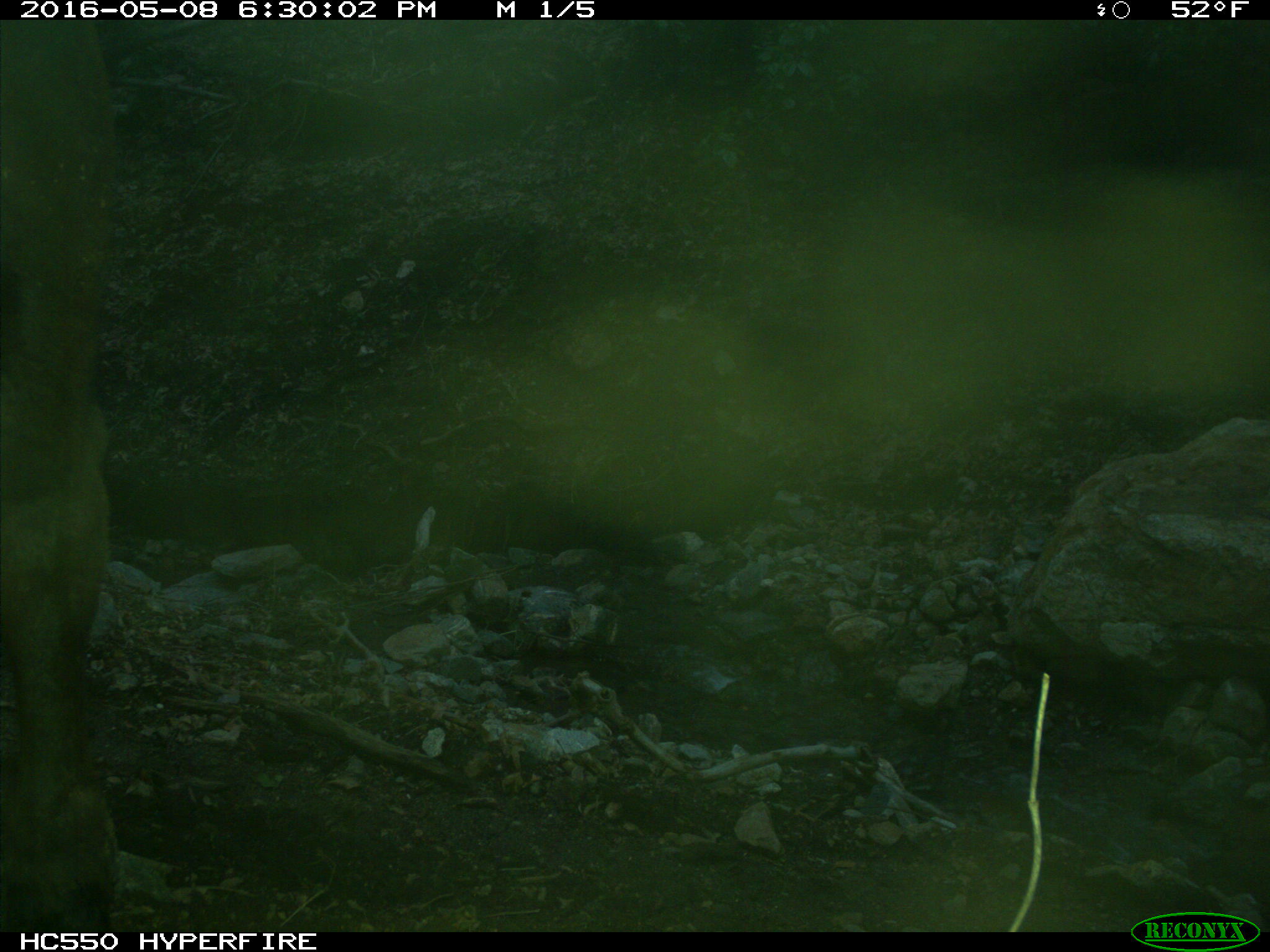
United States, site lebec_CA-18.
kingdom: Animalia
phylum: Chordata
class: Mammalia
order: Artiodactyla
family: Bovidae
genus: Bos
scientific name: Bos taurus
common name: domestic cow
Bos taurus (domestic cow).